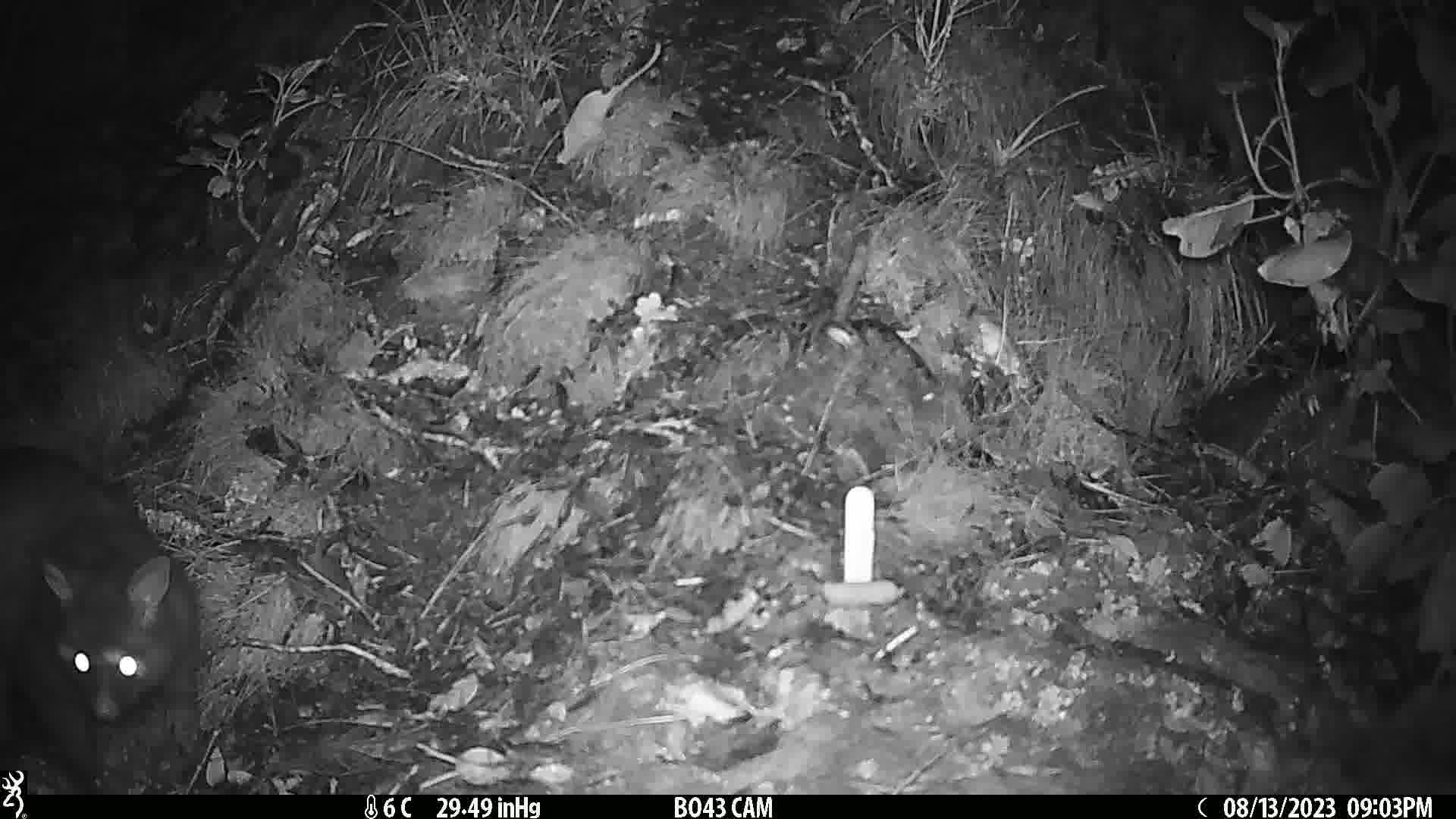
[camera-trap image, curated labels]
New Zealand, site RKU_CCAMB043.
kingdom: Animalia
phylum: Chordata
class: Mammalia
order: Diprotodontia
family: Phalangeridae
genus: Trichosurus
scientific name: Trichosurus vulpecula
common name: common brushtail possum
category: possum